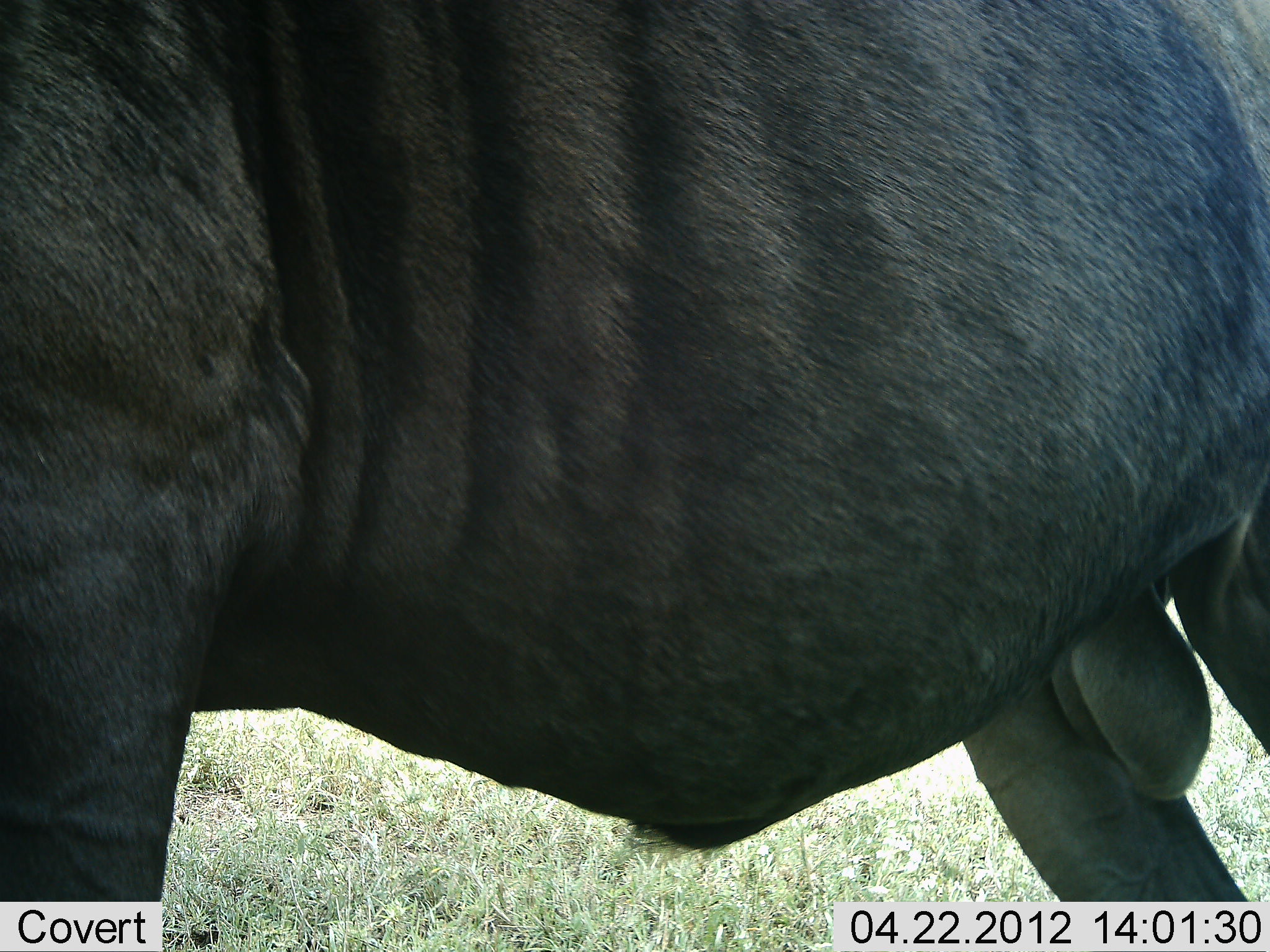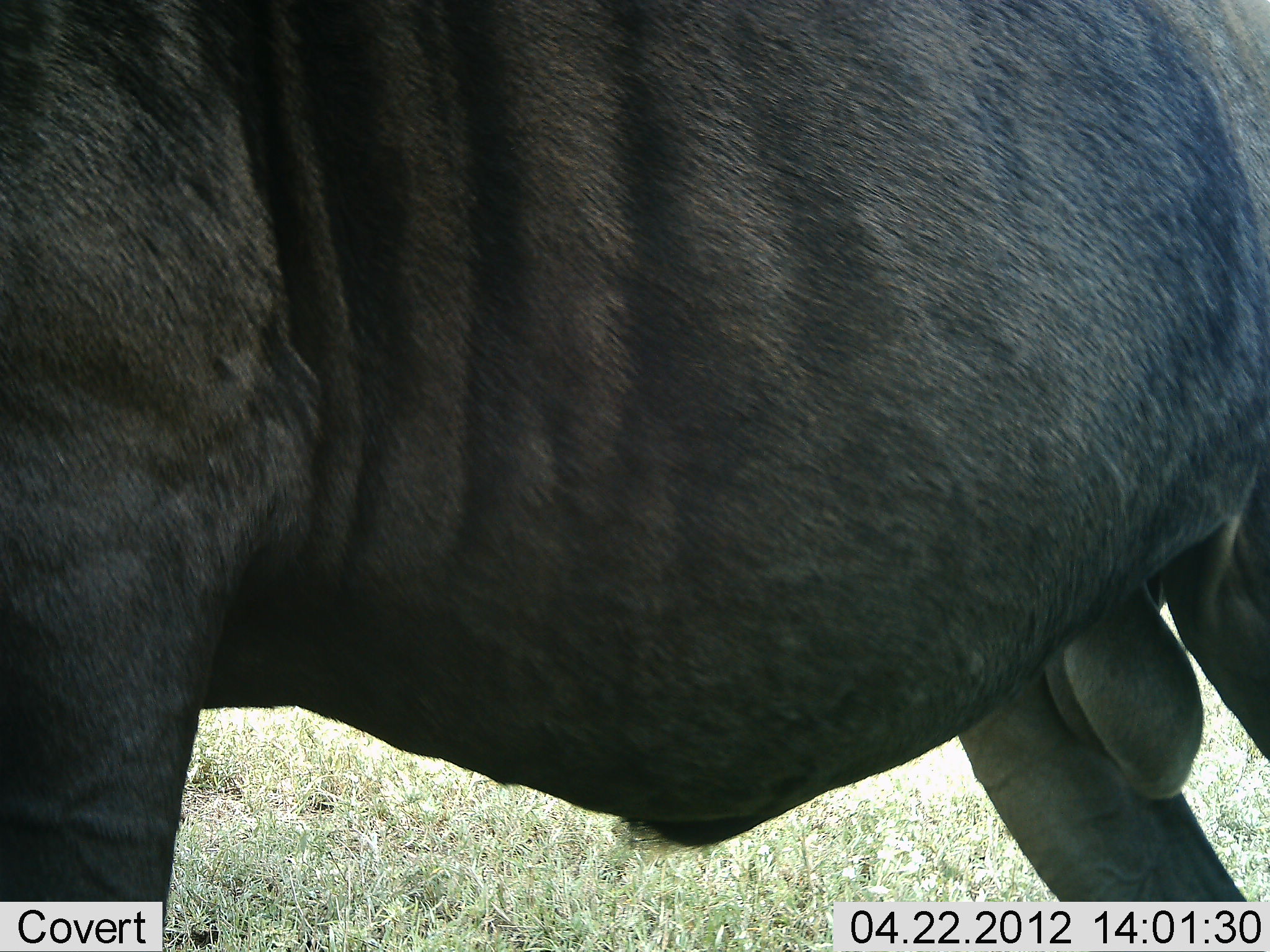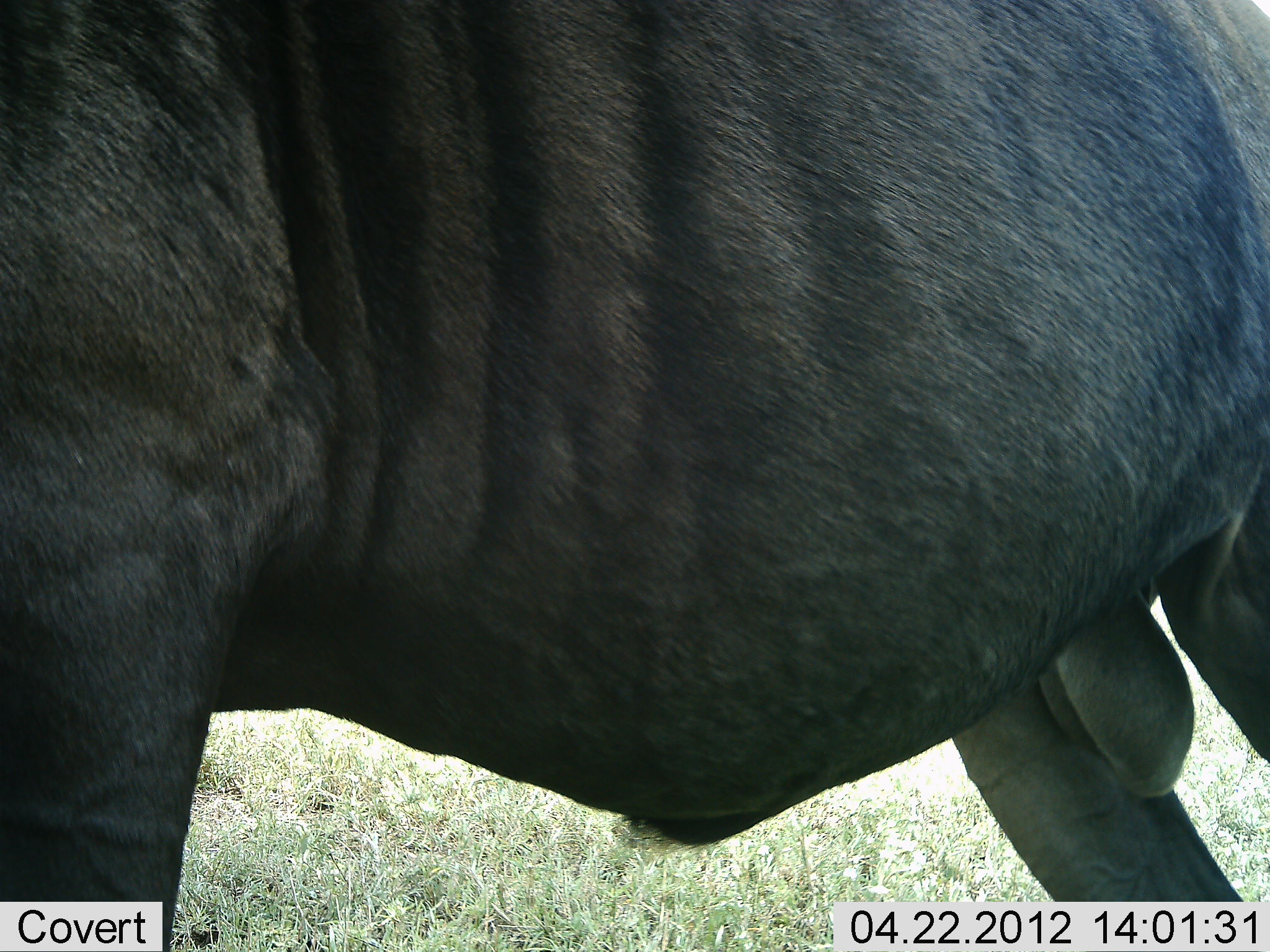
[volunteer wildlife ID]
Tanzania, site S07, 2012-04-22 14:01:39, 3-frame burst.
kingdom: Animalia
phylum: Chordata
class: Mammalia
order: Artiodactyla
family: Bovidae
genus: Connochaetes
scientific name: Connochaetes taurinus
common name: blue wildebeest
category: wildebeest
Wildebeest (blue wildebeest) (Connochaetes taurinus), count 1. Behavior (volunteer vote fractions): standing 94%, resting 6%, moving 6%, interacting 0%. Young present (vote fraction): 0%. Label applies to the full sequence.